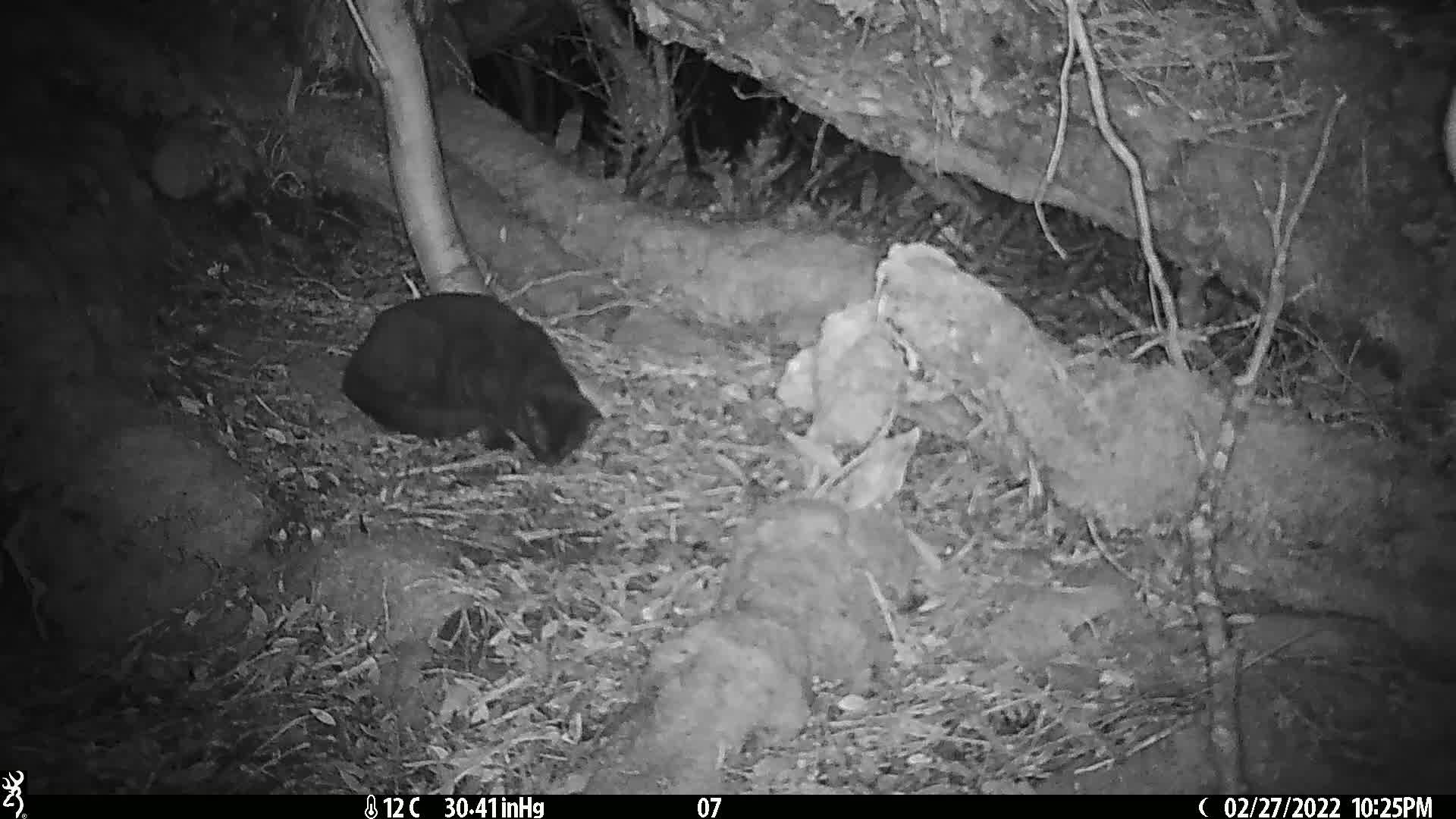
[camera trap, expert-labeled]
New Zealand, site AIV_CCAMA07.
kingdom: Animalia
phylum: Chordata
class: Mammalia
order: Carnivora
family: Felidae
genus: Felis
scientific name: Felis catus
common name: domestic cat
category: cat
Cat (domestic cat) (Felis catus).